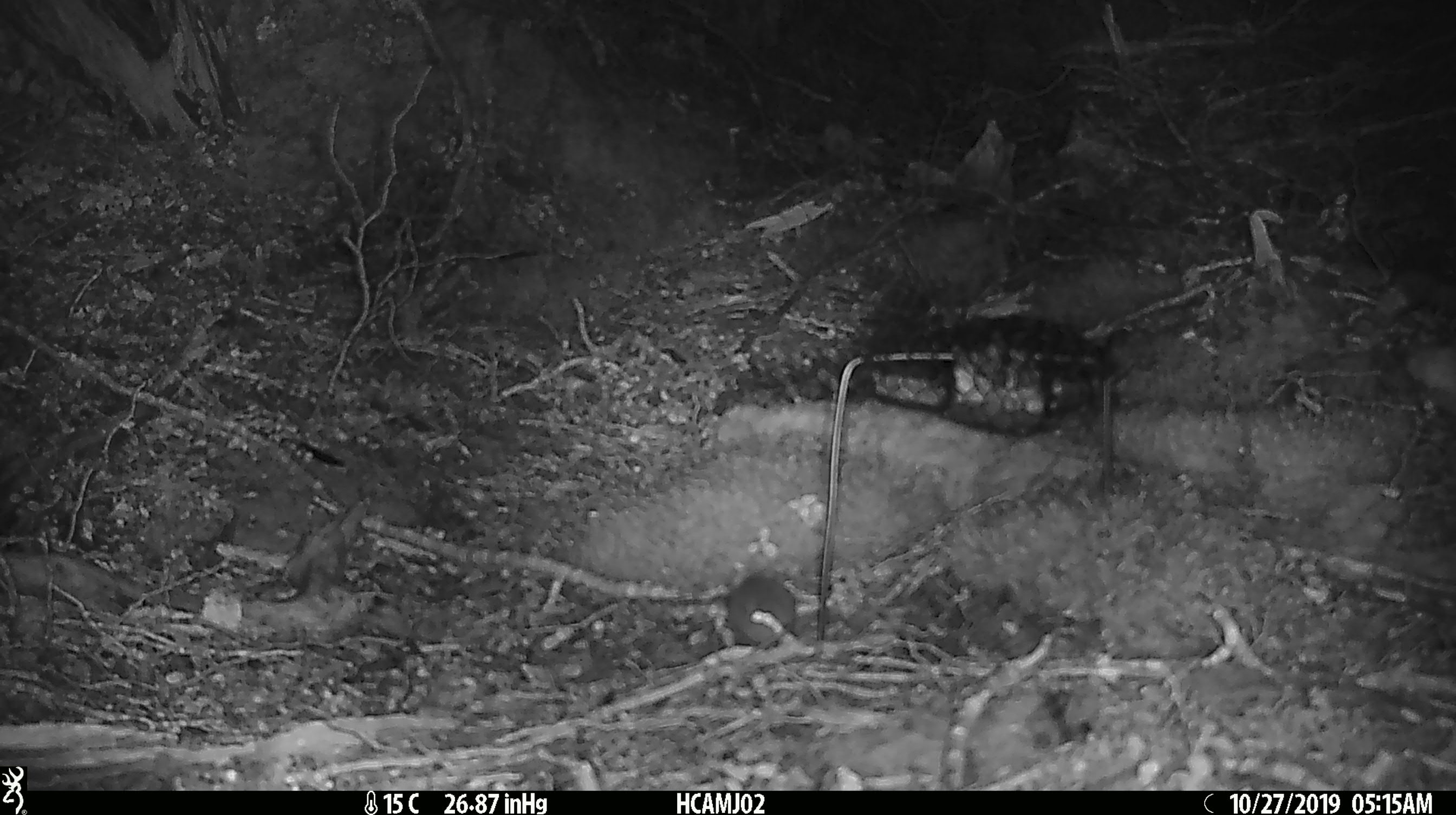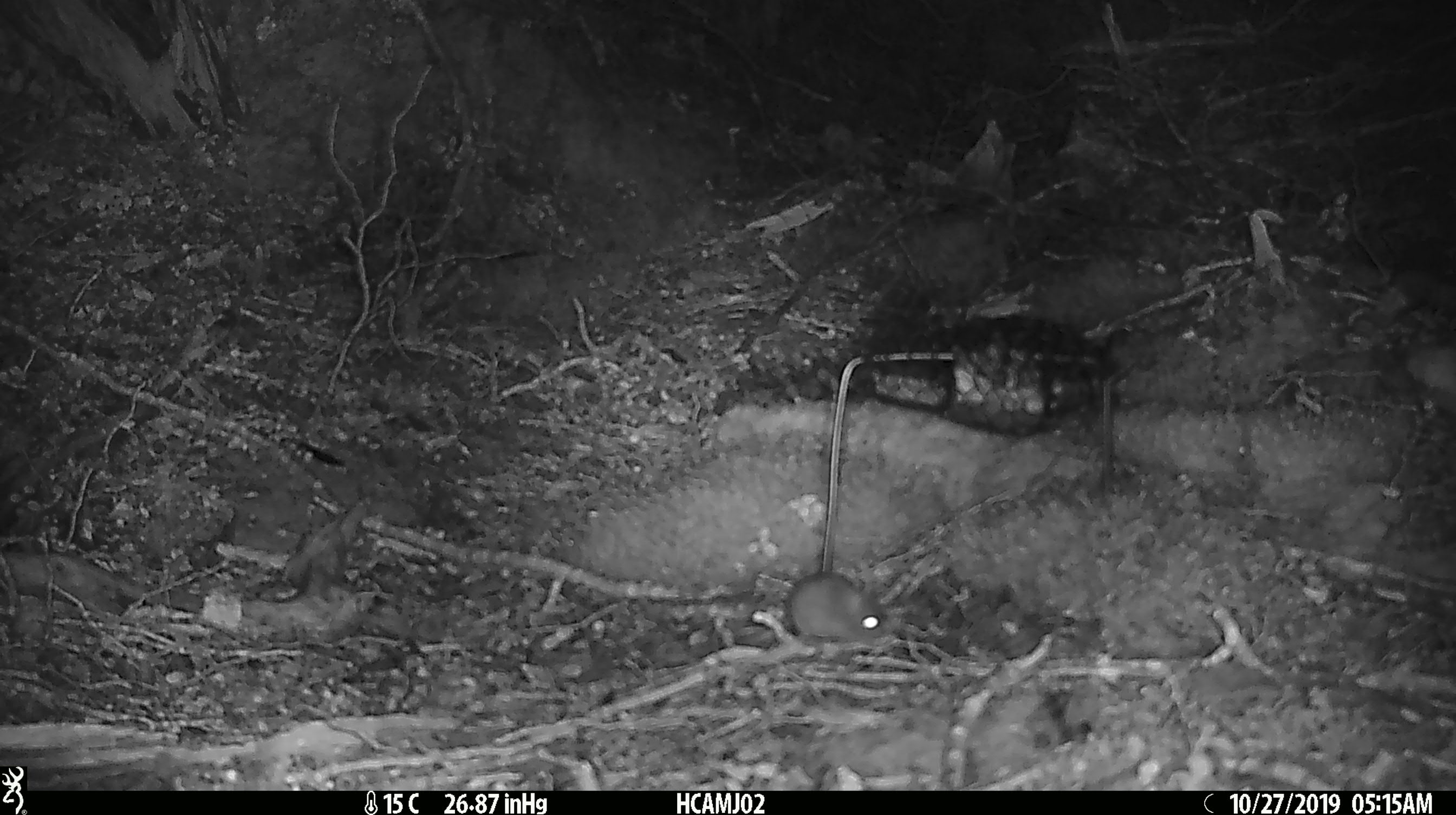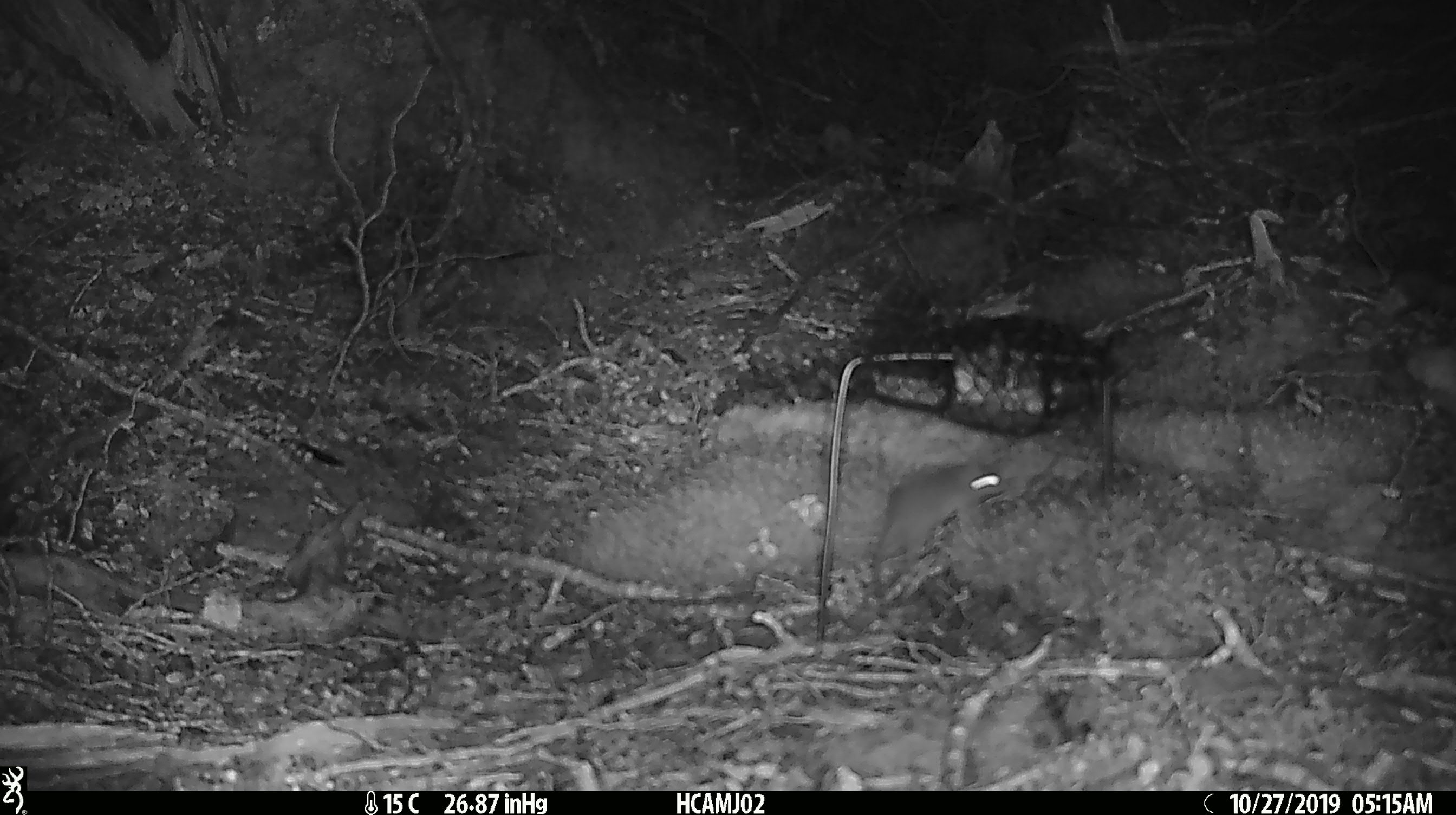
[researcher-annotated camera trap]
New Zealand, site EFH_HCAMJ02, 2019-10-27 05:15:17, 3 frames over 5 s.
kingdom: Animalia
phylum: Chordata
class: Mammalia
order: Rodentia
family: Muridae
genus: Mus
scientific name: Mus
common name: mouse